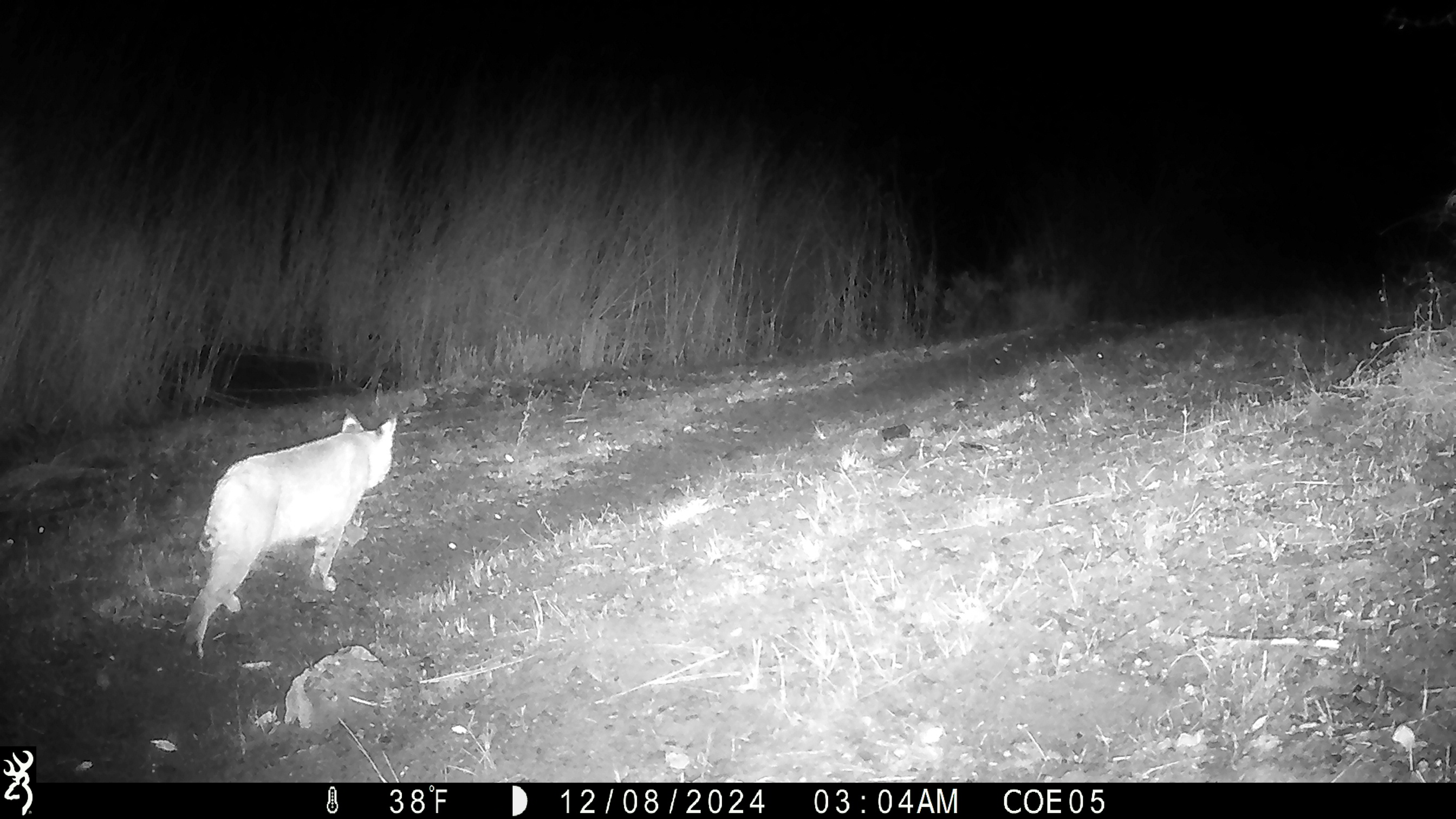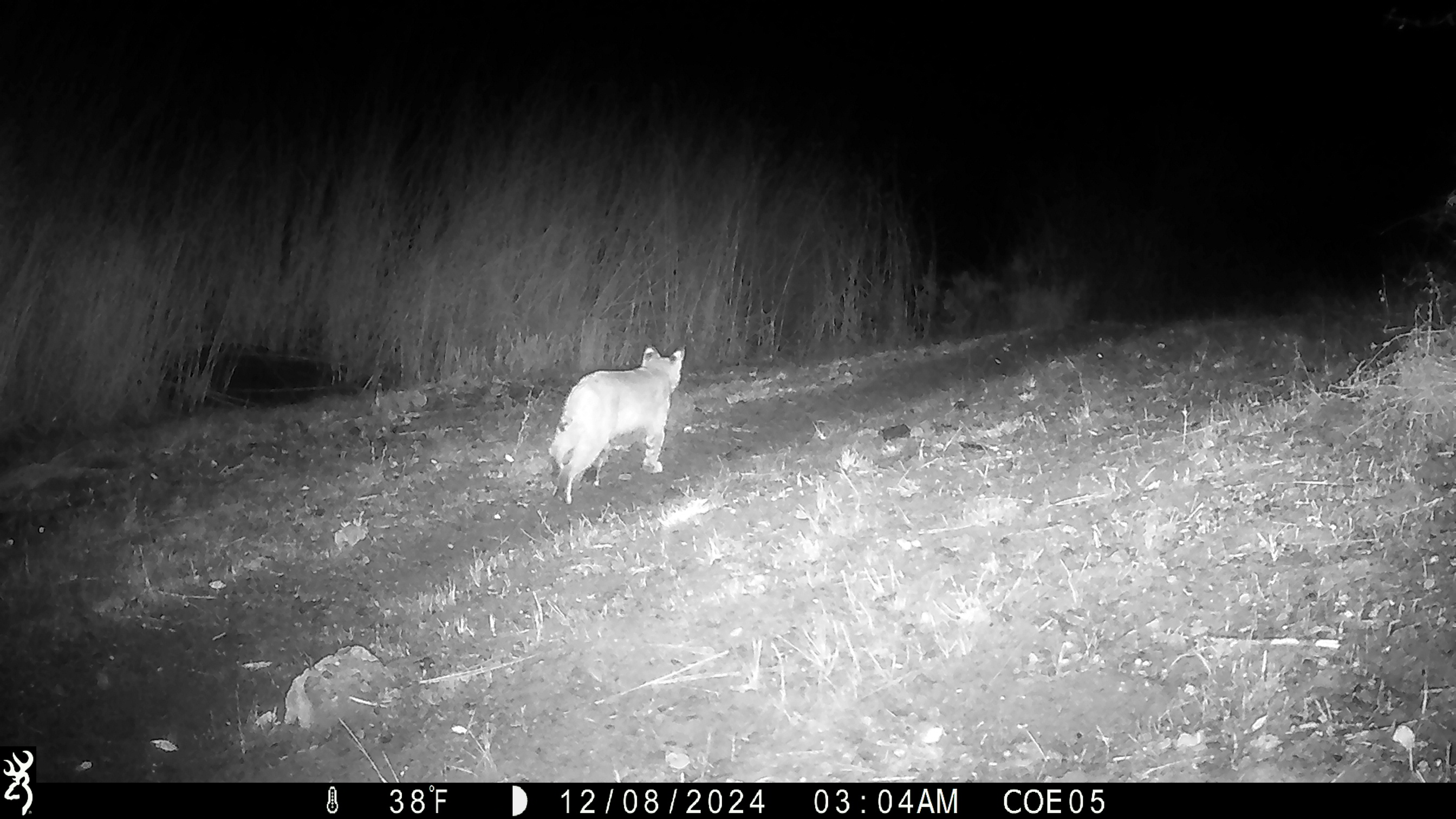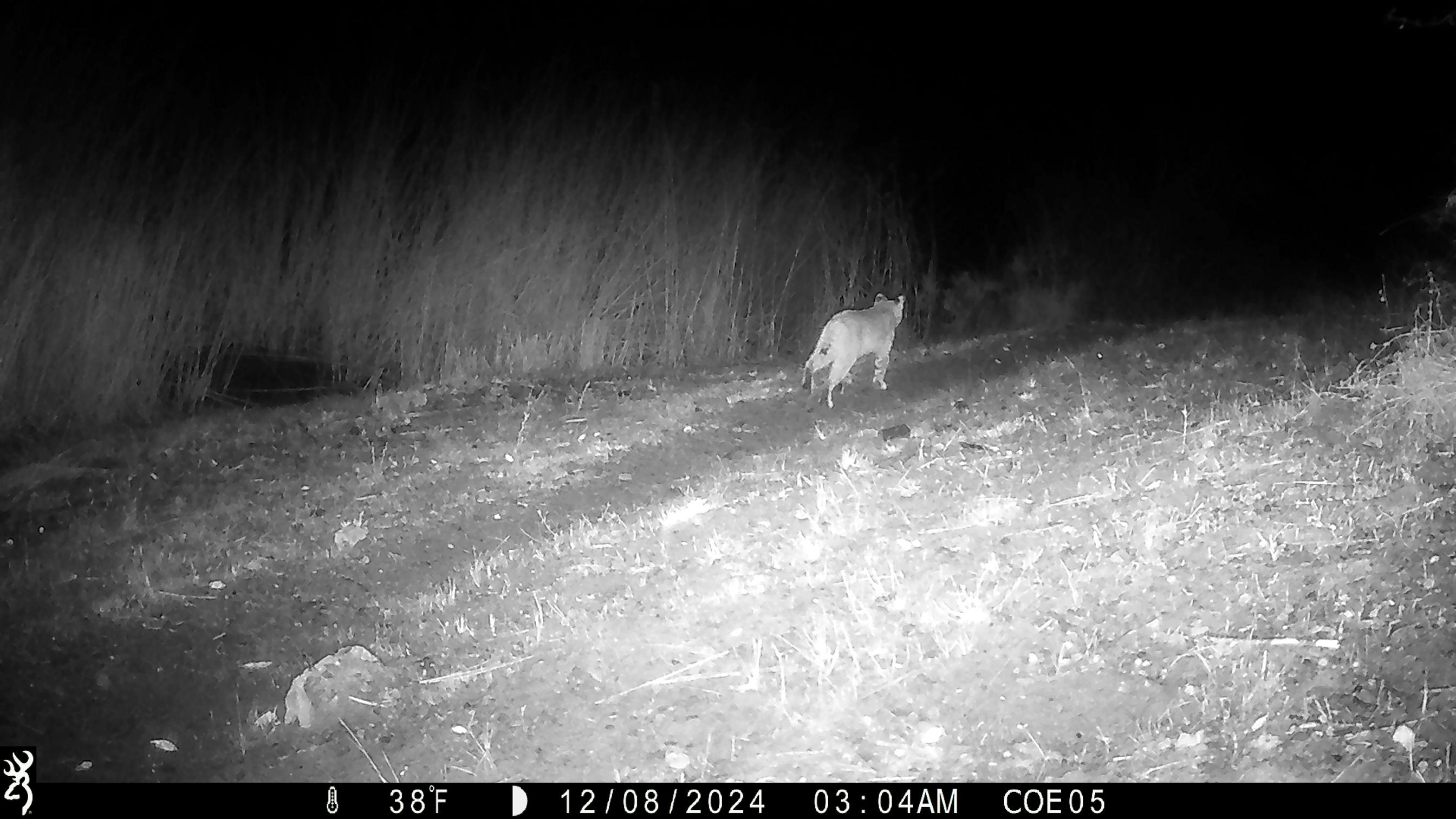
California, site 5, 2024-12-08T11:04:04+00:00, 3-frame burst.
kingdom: Animalia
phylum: Chordata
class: Mammalia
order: Carnivora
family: Felidae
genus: Lynx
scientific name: Lynx rufus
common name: bobcat